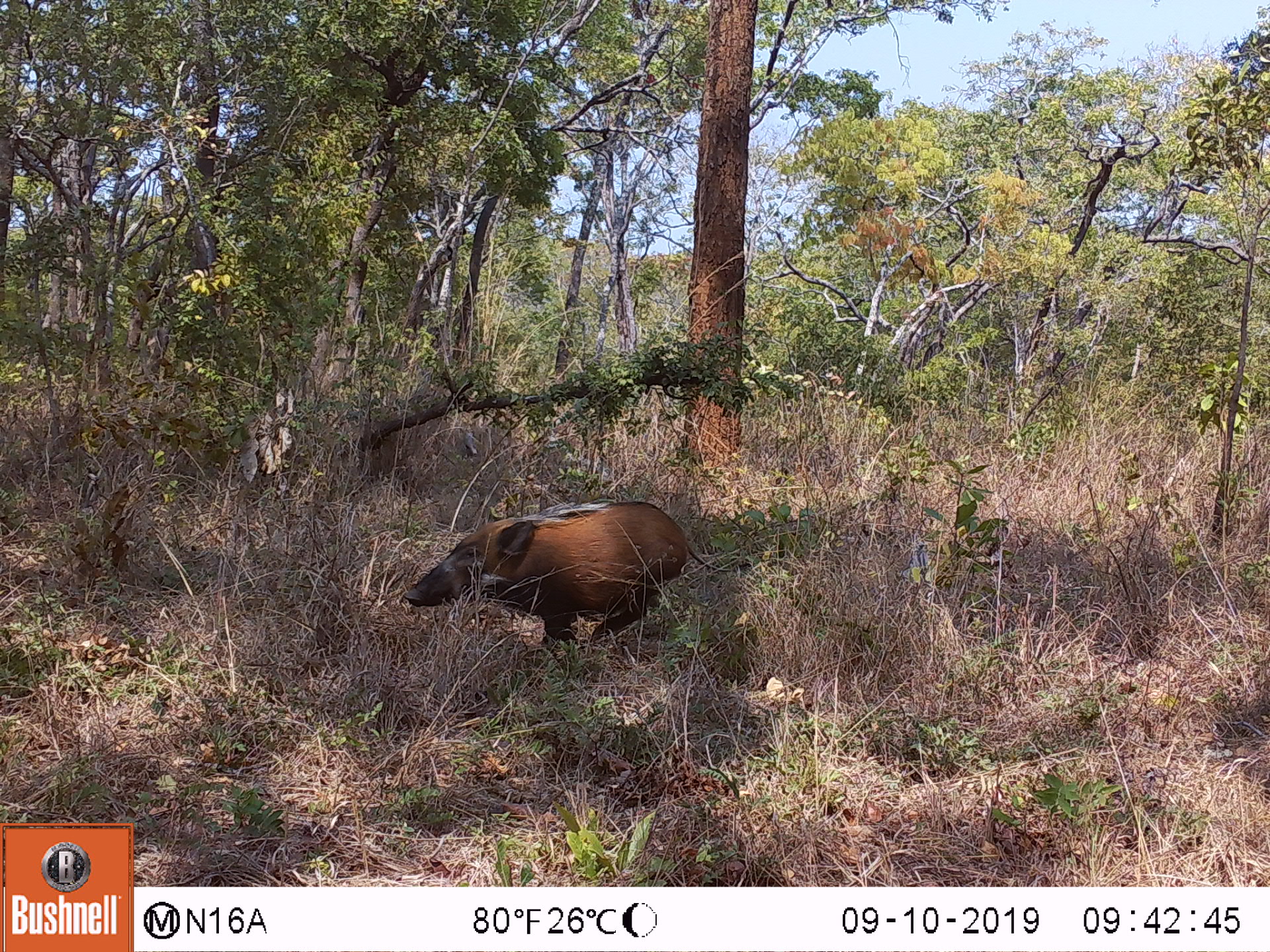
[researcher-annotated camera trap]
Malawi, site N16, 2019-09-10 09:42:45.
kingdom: Animalia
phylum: Chordata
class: Mammalia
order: Artiodactyla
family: Suidae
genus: Potamochoerus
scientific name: Potamochoerus larvatus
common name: bushpig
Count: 1.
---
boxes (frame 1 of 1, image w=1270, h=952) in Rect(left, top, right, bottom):
bushpig: Rect(399, 494, 753, 657)